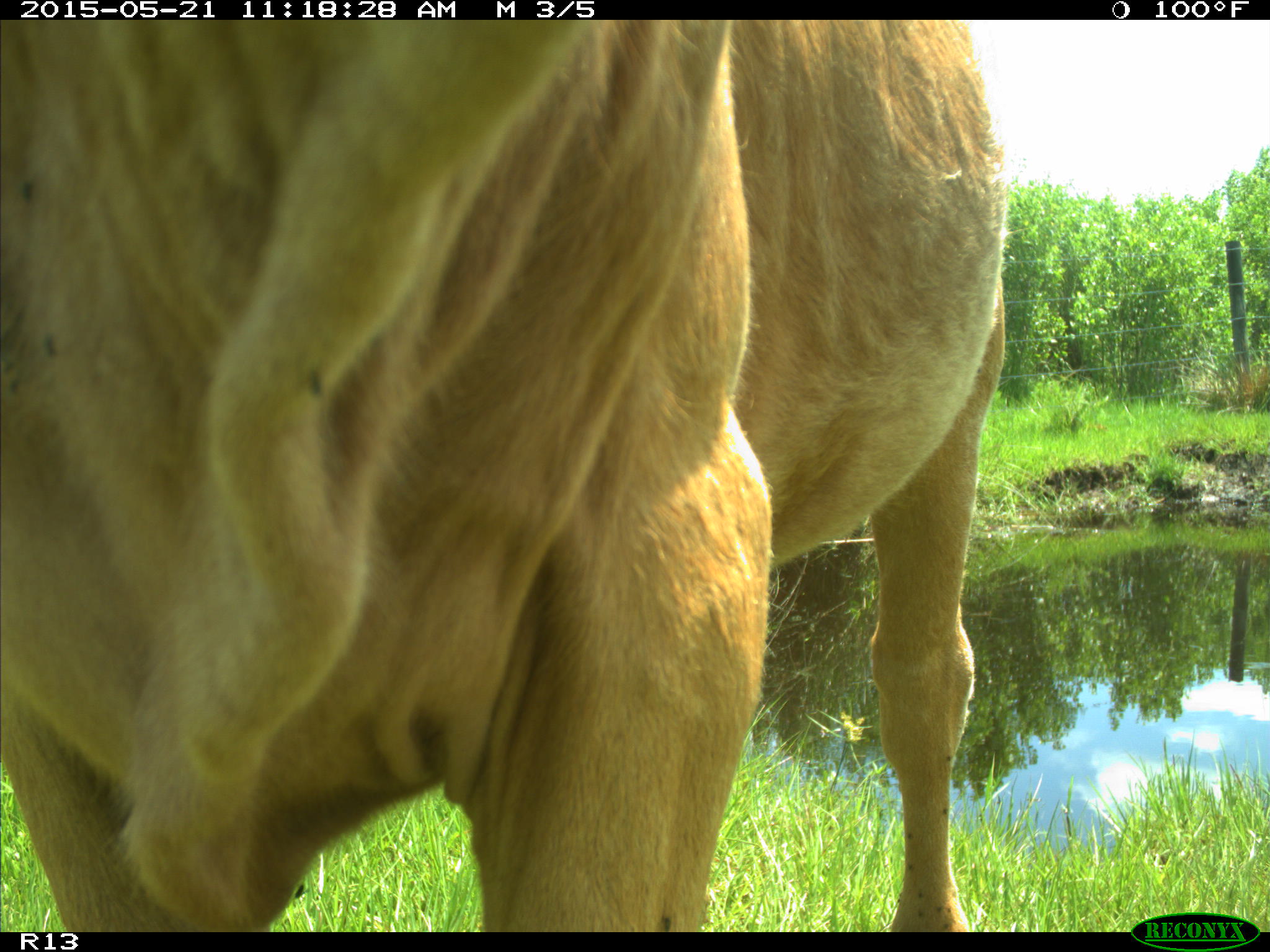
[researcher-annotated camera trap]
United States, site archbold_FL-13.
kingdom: Animalia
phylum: Chordata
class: Mammalia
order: Artiodactyla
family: Bovidae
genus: Bos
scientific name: Bos taurus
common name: domestic cow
Bos taurus (domestic cow).